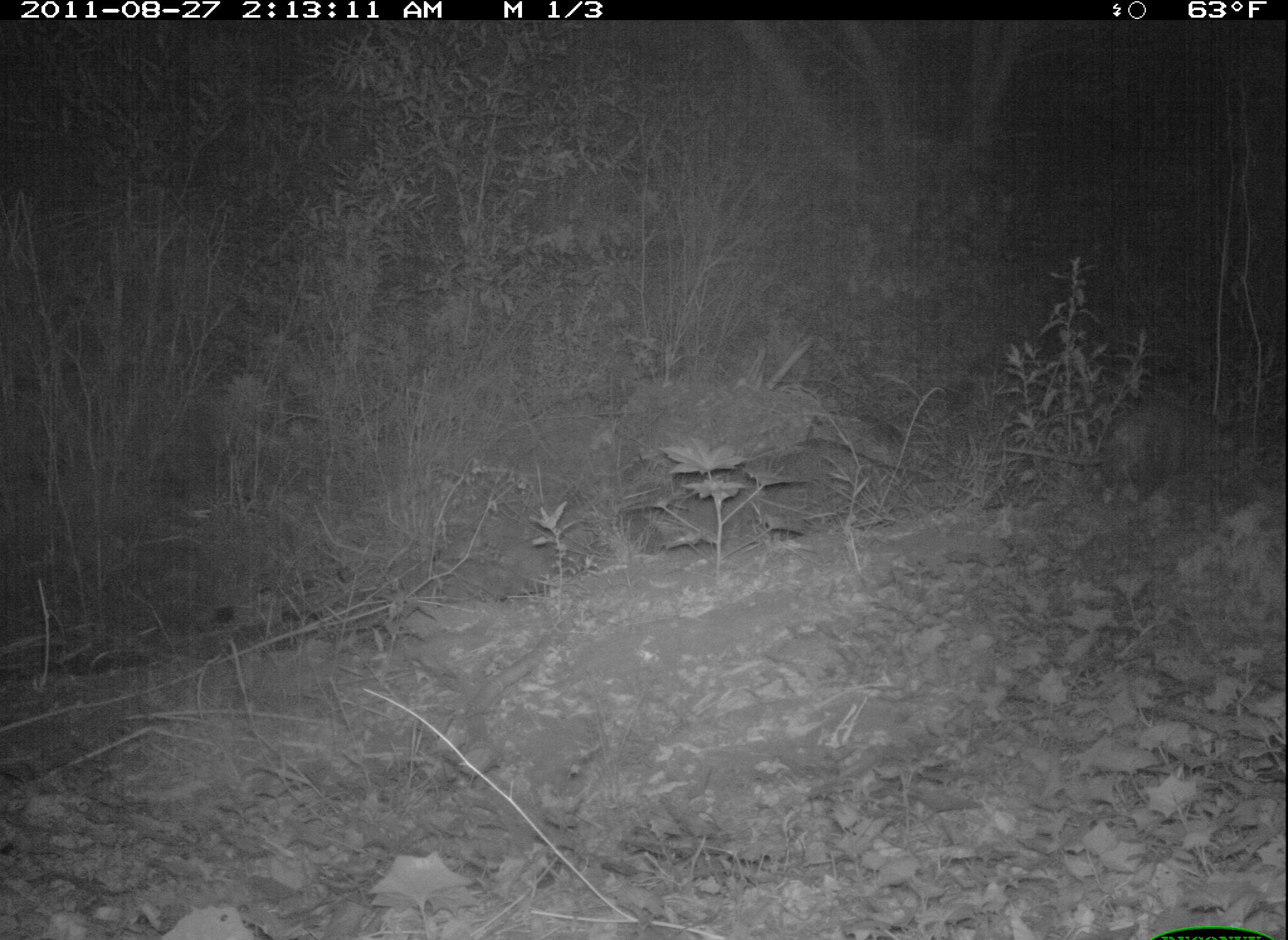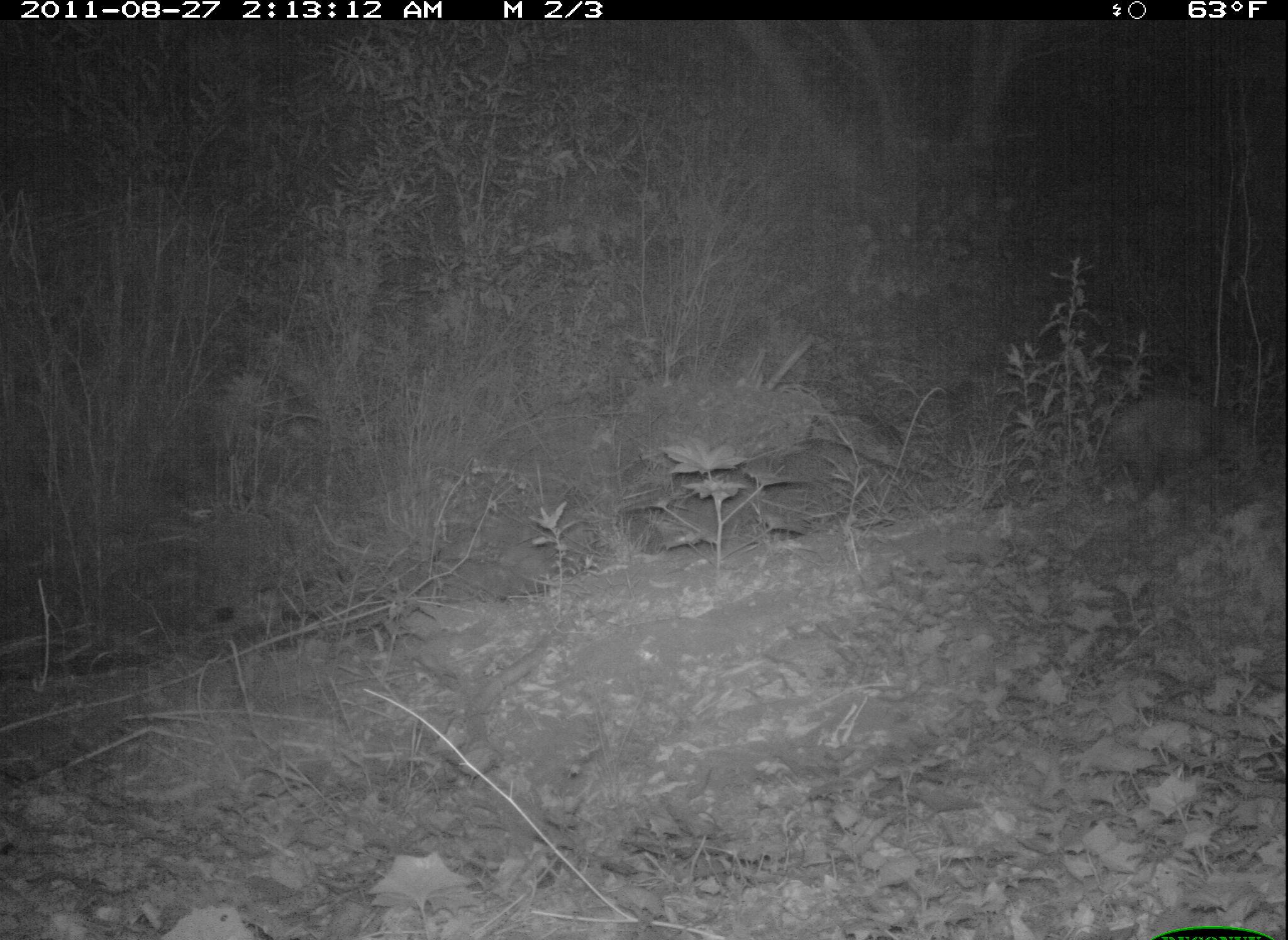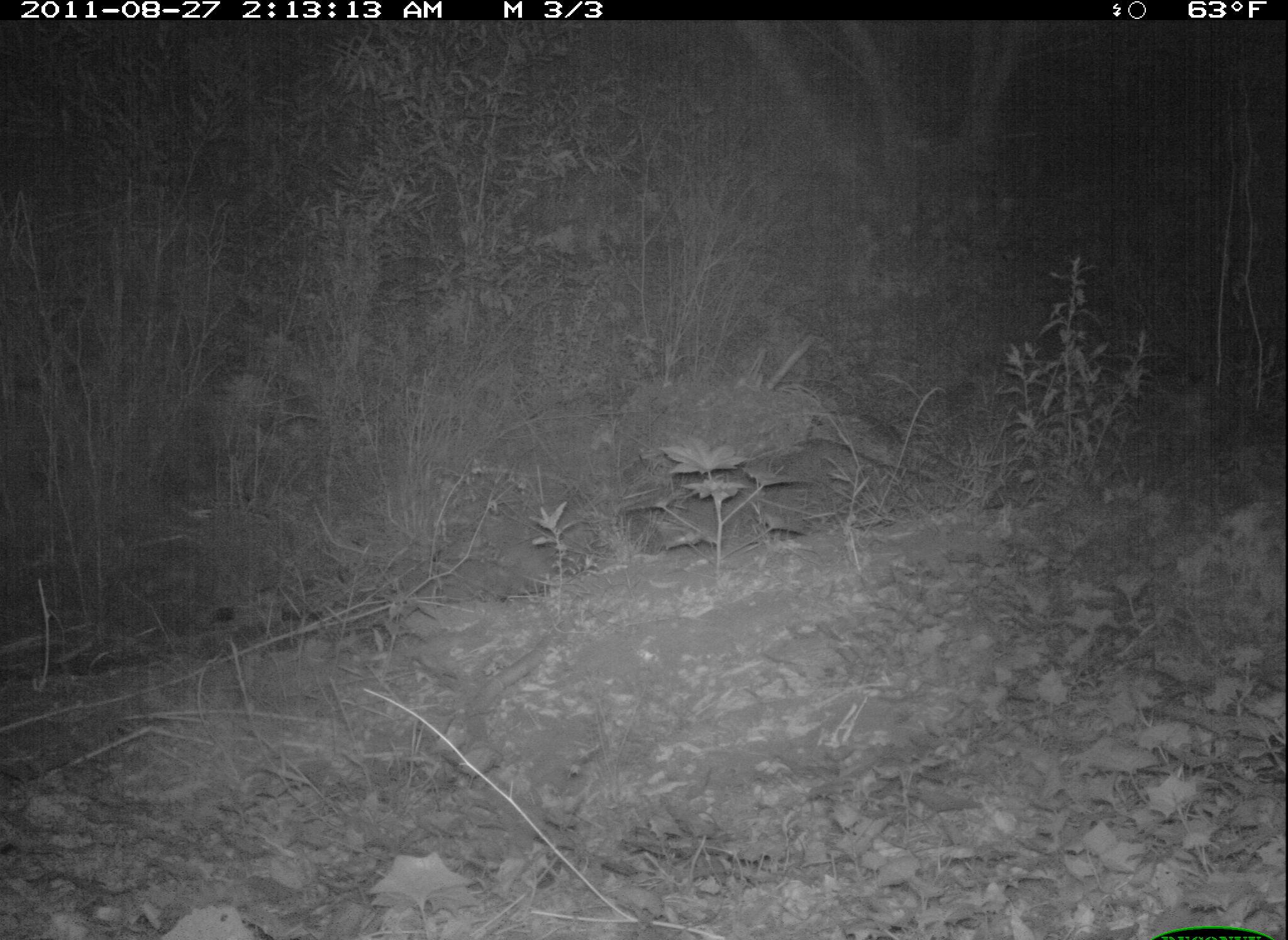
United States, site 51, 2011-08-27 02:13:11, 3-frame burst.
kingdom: Animalia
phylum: Chordata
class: Mammalia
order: Didelphimorphia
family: Didelphidae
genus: Didelphis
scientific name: Didelphis virginiana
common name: virginia opossum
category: opossum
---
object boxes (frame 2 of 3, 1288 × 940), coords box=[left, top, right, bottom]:
opossum: box=[1077, 380, 1269, 514]